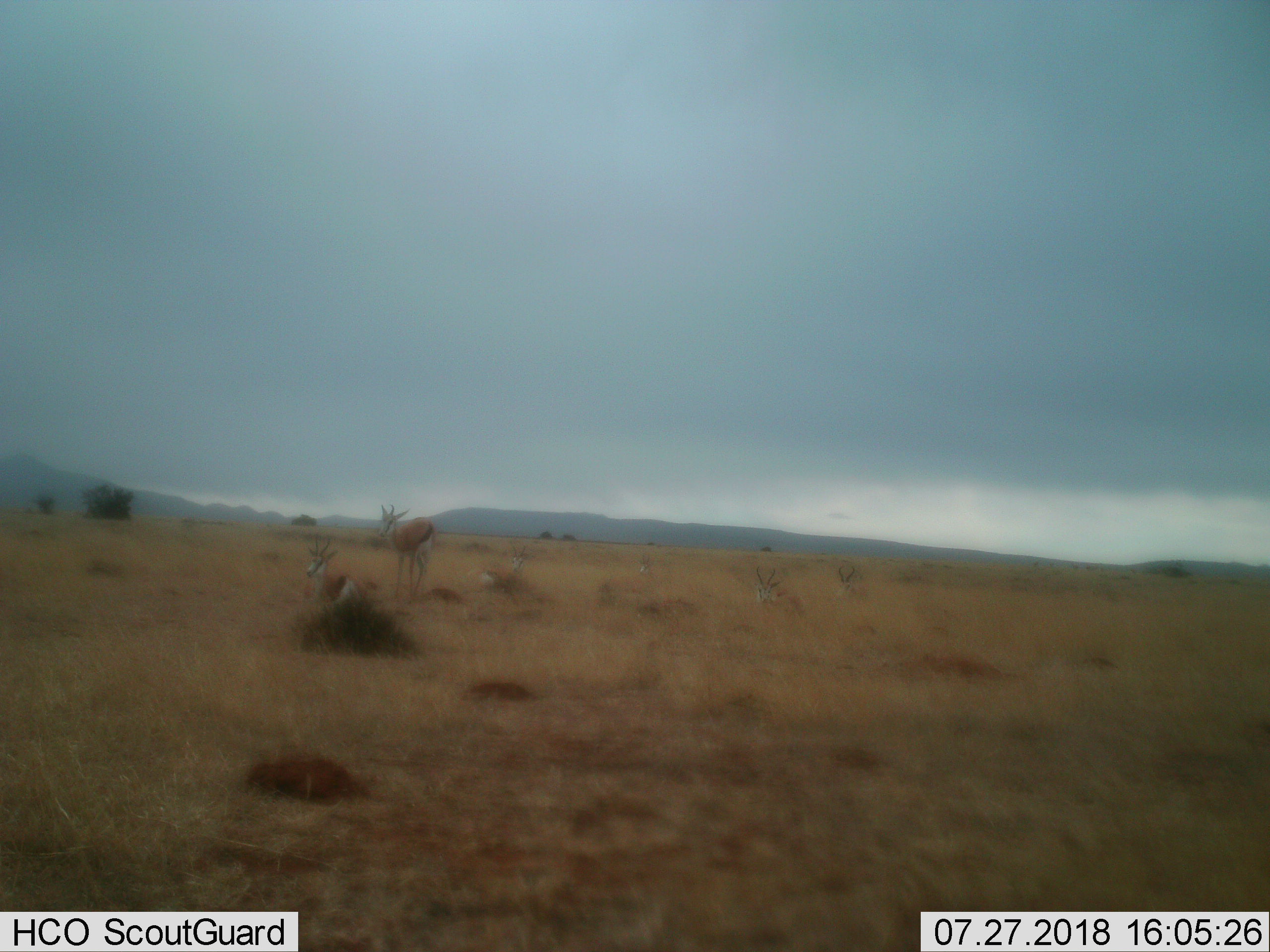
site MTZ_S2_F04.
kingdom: Animalia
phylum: Chordata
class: Mammalia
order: Artiodactyla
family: Bovidae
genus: Antidorcas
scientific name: Antidorcas marsupialis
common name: springbok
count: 6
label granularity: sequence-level